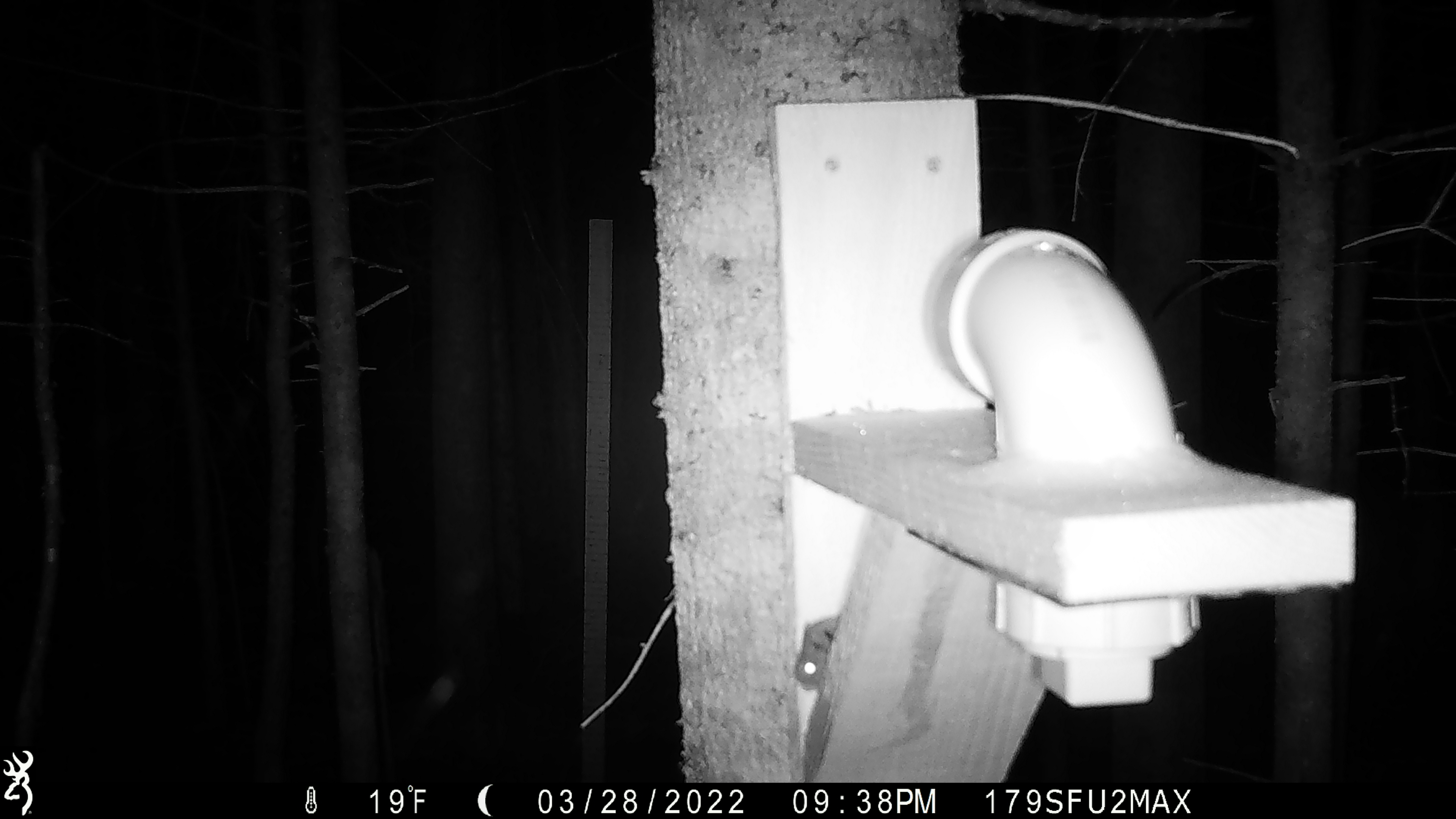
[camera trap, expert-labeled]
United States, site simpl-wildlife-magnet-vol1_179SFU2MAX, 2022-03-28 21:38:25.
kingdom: Animalia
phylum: Chordata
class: Mammalia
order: Rodentia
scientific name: Rodentia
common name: mouse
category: mouse sp.